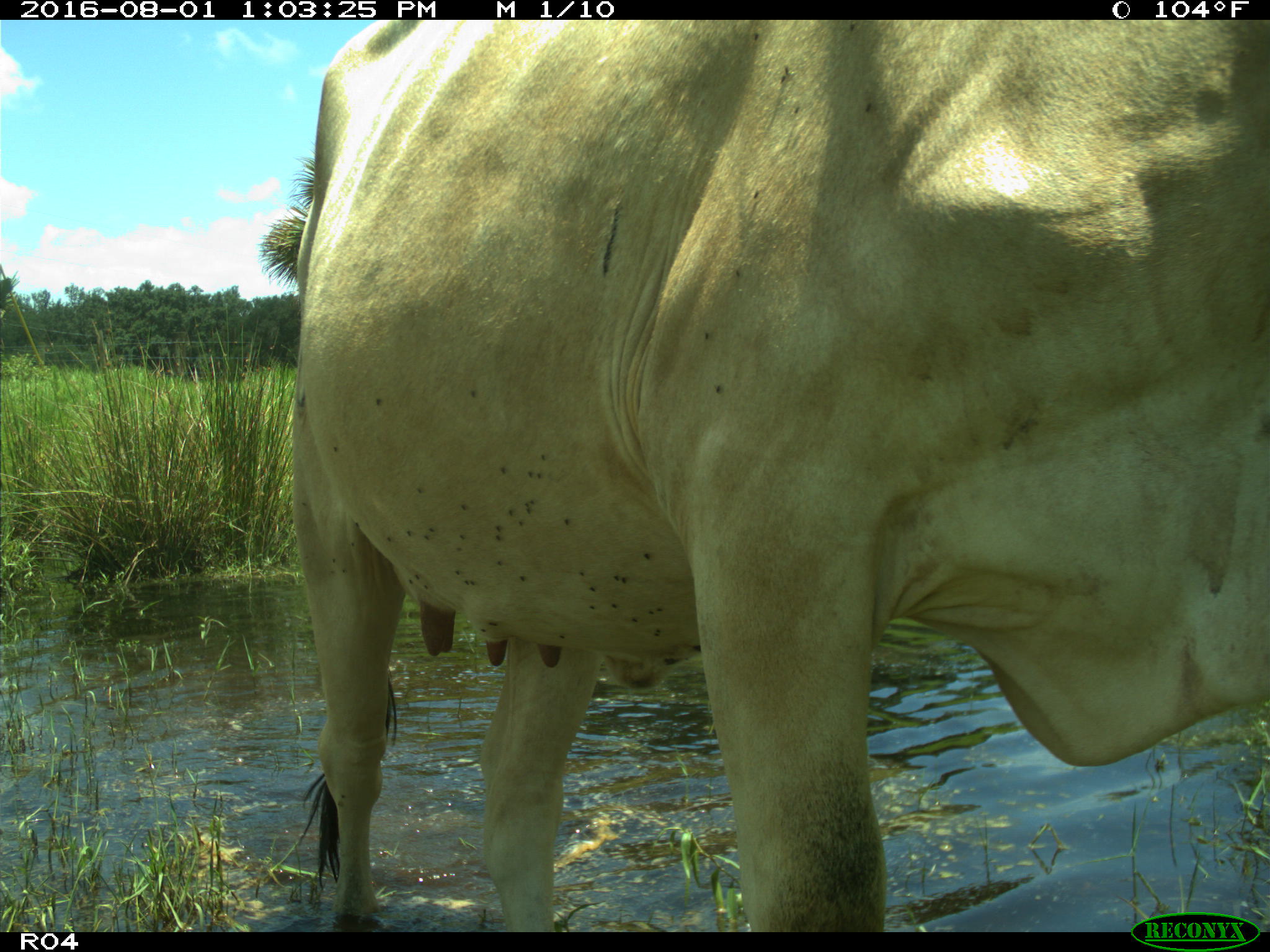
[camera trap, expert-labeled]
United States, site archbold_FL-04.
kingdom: Animalia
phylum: Chordata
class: Mammalia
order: Artiodactyla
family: Bovidae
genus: Bos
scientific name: Bos taurus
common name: domestic cow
Bos taurus (domestic cow).